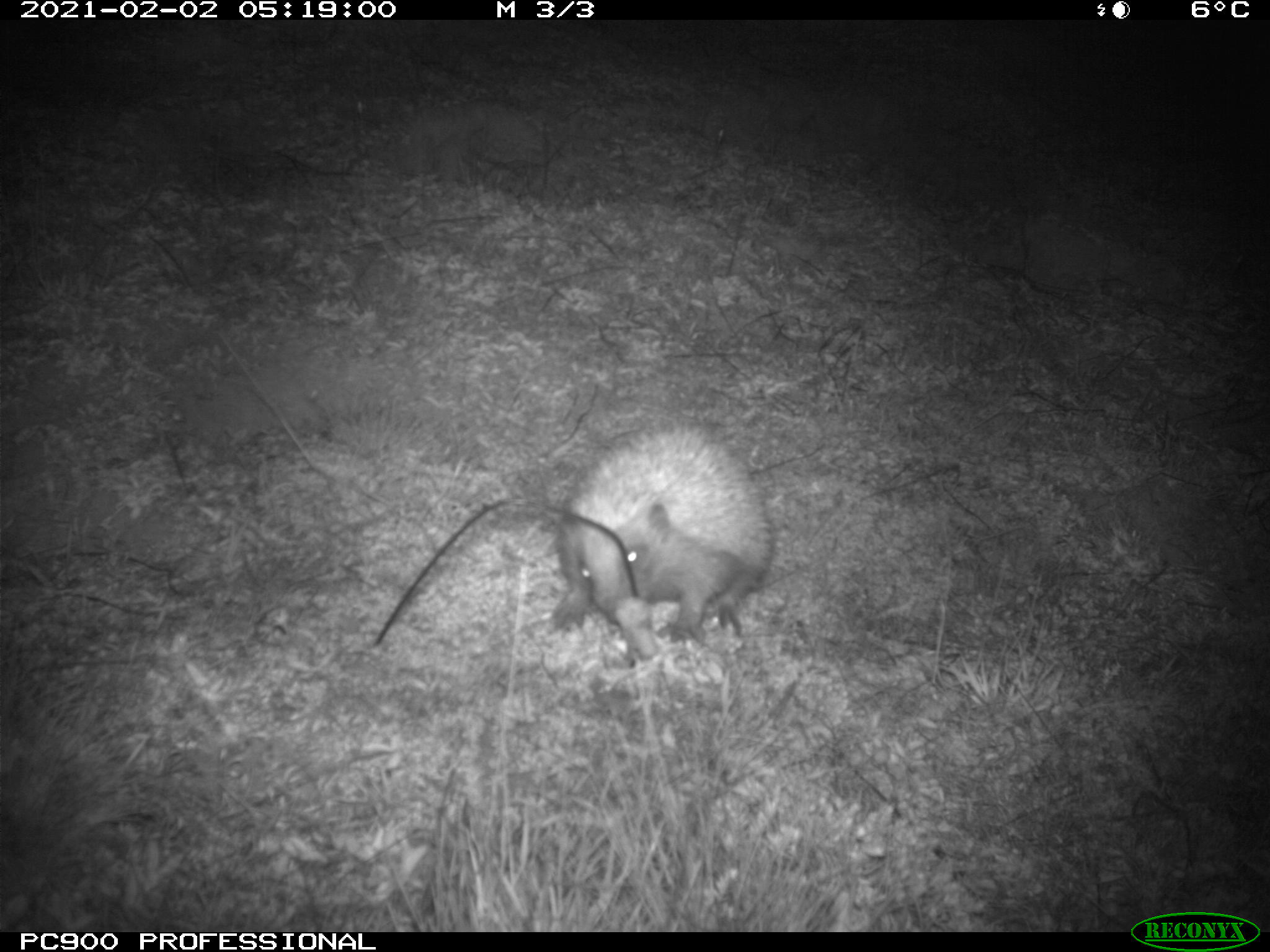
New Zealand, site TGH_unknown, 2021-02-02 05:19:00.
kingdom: Animalia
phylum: Chordata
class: Mammalia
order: Eulipotyphla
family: Erinaceidae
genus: Erinaceus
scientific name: Erinaceus europaeus europaeus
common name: european hedgehog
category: hedgehog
Hedgehog (european hedgehog) (Erinaceus europaeus europaeus).